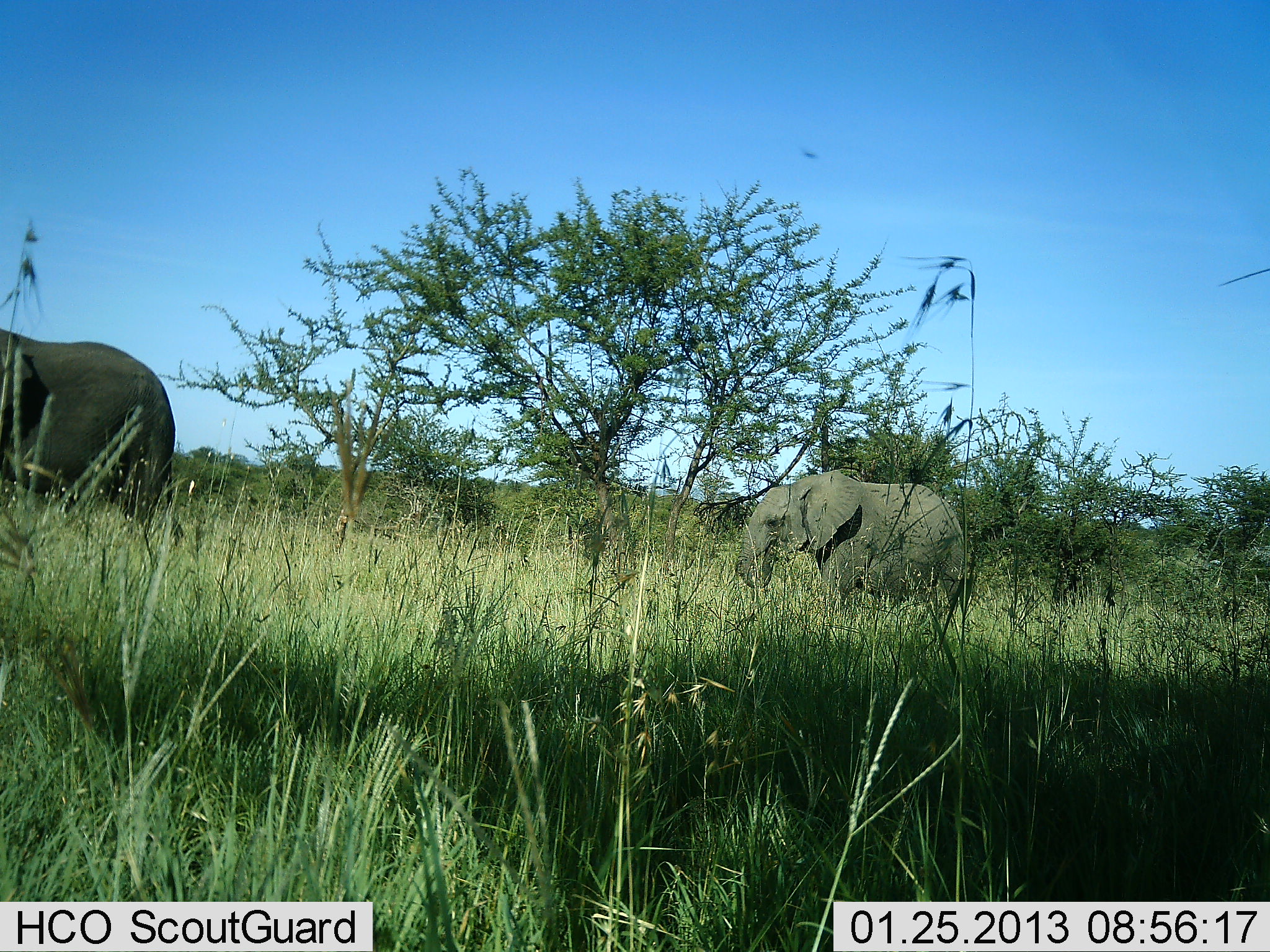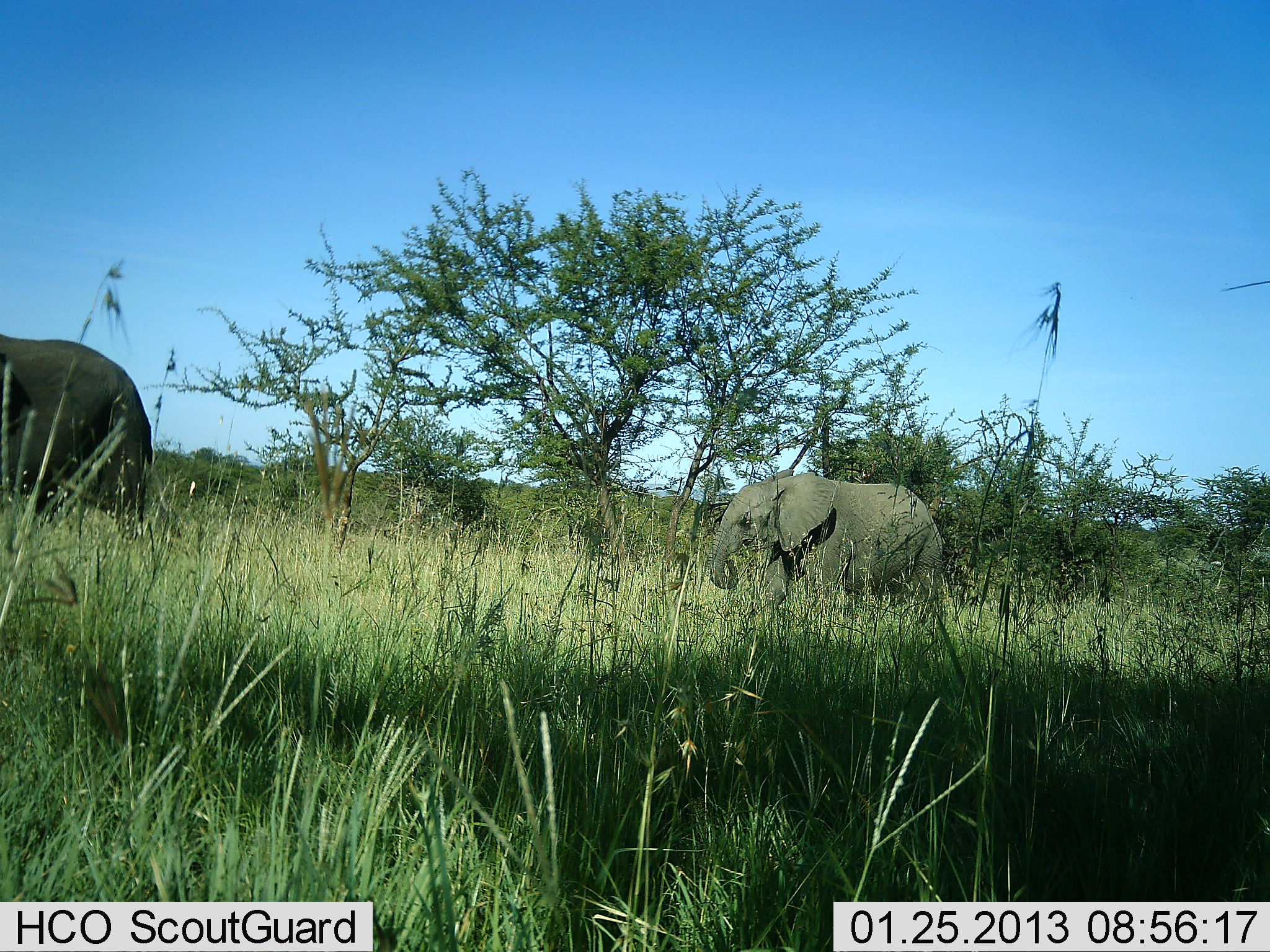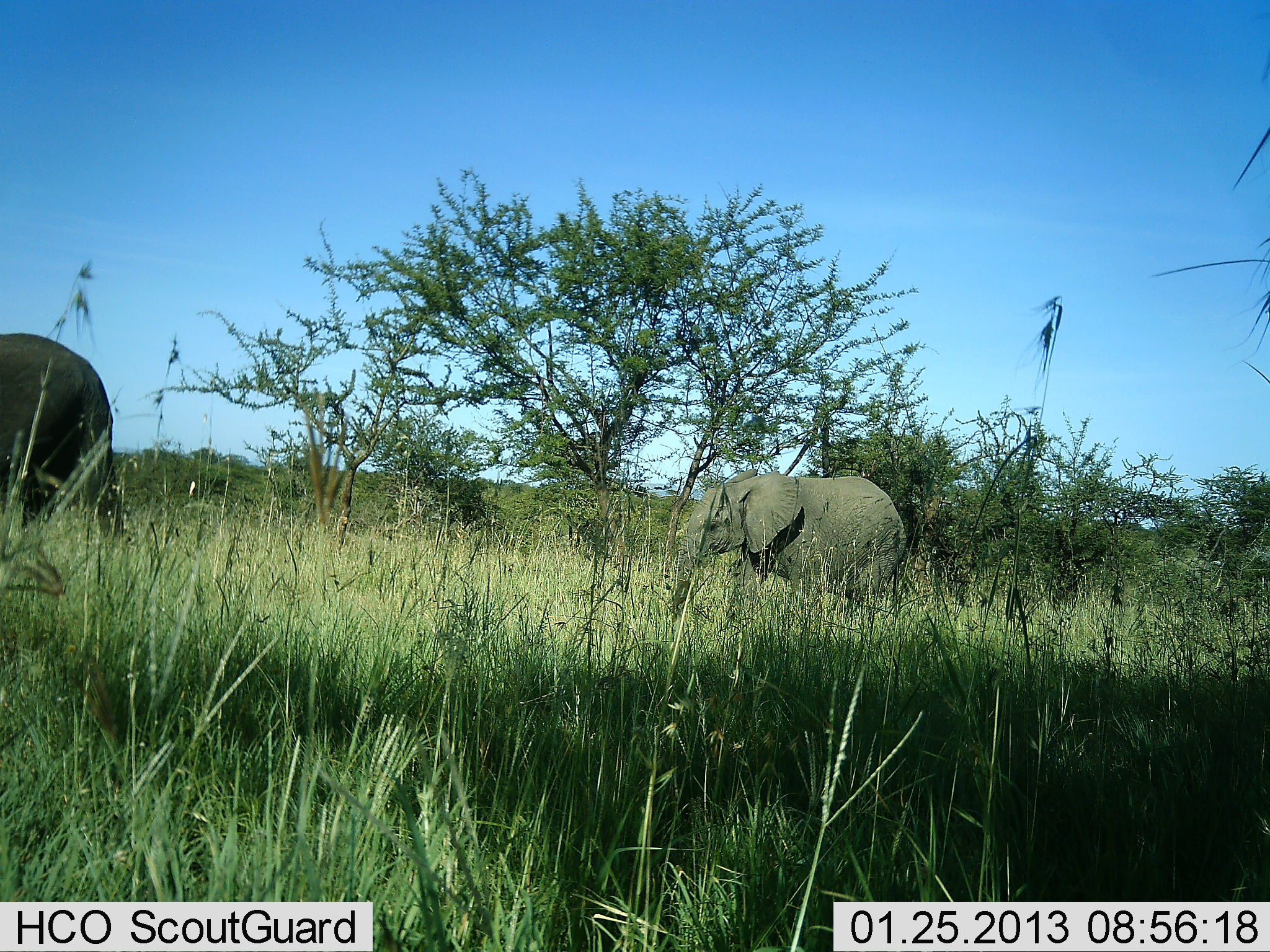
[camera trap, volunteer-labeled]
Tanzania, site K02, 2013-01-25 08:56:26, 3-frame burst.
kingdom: Animalia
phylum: Chordata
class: Mammalia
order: Proboscidea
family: Elephantidae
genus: Loxodonta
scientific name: Loxodonta africana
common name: african bush elephant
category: elephant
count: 2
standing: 4%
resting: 0%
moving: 100%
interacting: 0%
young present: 44%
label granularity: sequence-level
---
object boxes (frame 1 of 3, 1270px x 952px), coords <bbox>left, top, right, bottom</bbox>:
animal: <bbox>733, 467, 978, 632</bbox>; <bbox>0, 329, 186, 545</bbox>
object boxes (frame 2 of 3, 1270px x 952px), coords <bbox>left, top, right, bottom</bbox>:
animal: <bbox>704, 467, 946, 629</bbox>; <bbox>0, 335, 156, 540</bbox>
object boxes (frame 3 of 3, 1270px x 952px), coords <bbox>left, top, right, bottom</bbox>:
animal: <bbox>671, 467, 910, 623</bbox>; <bbox>0, 333, 125, 535</bbox>